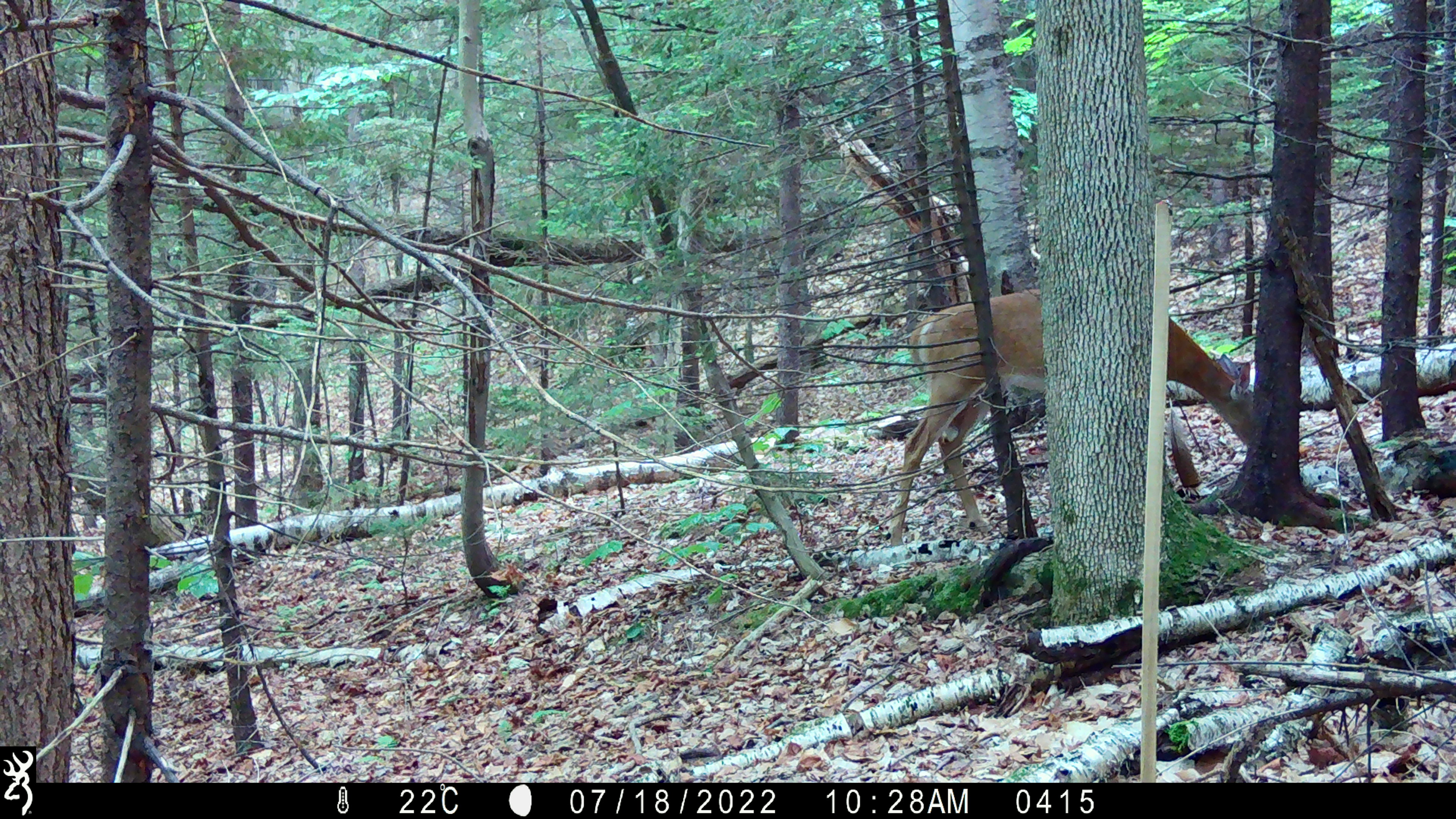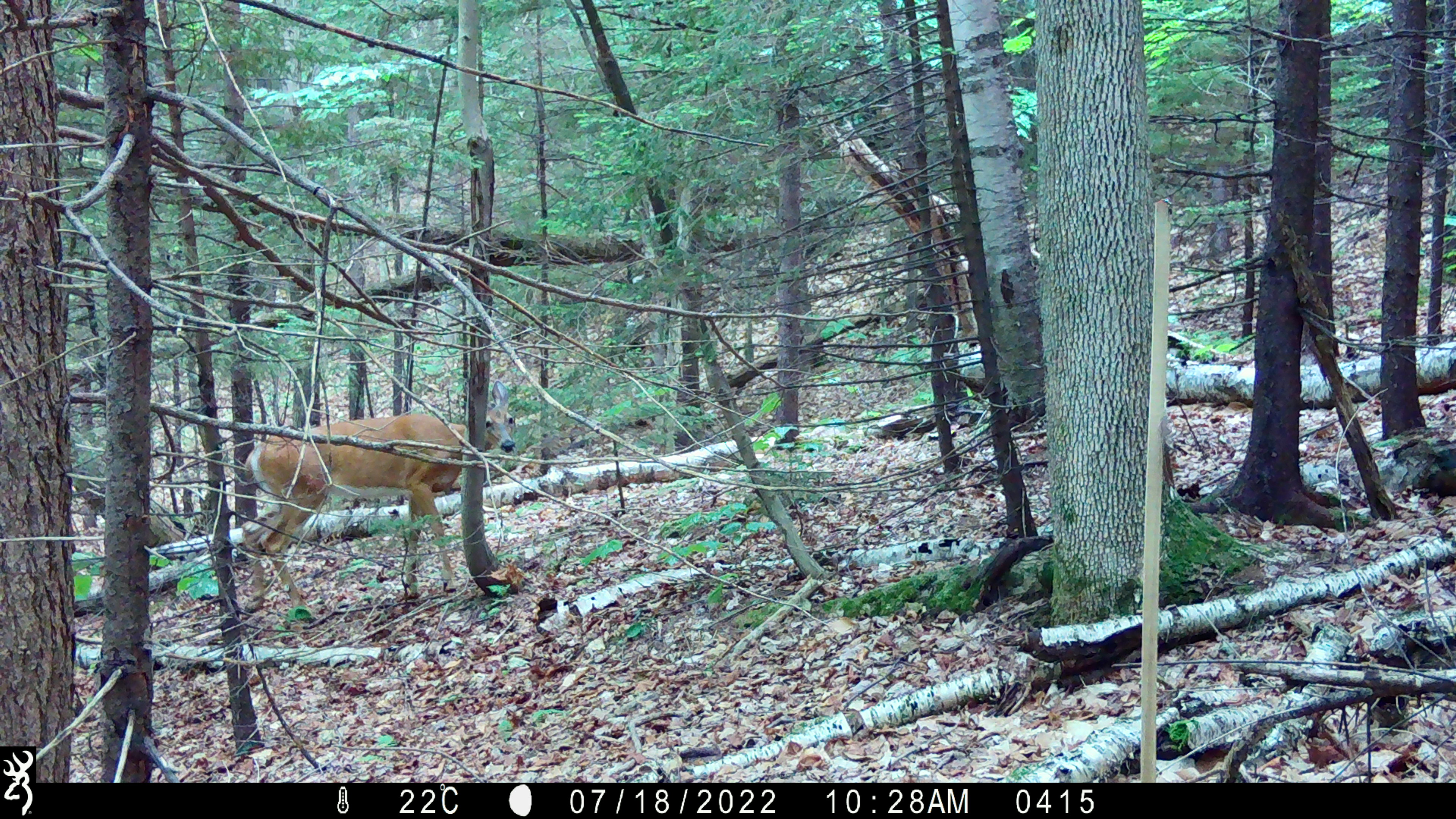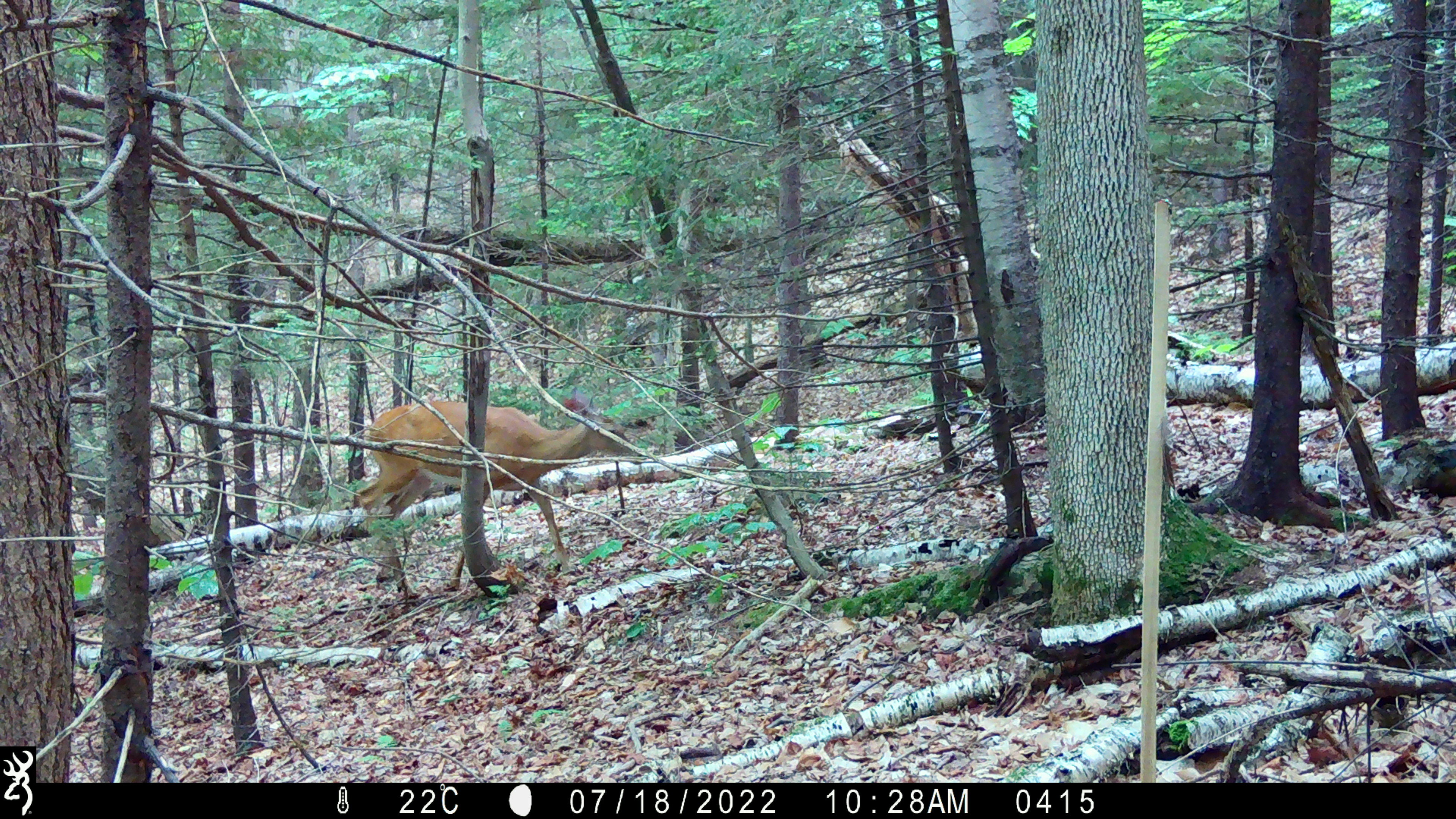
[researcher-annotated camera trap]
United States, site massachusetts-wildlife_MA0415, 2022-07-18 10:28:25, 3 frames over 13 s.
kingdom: Animalia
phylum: Chordata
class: Mammalia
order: Artiodactyla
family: Cervidae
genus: Odocoileus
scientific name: Odocoileus virginianus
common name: white-tailed deer